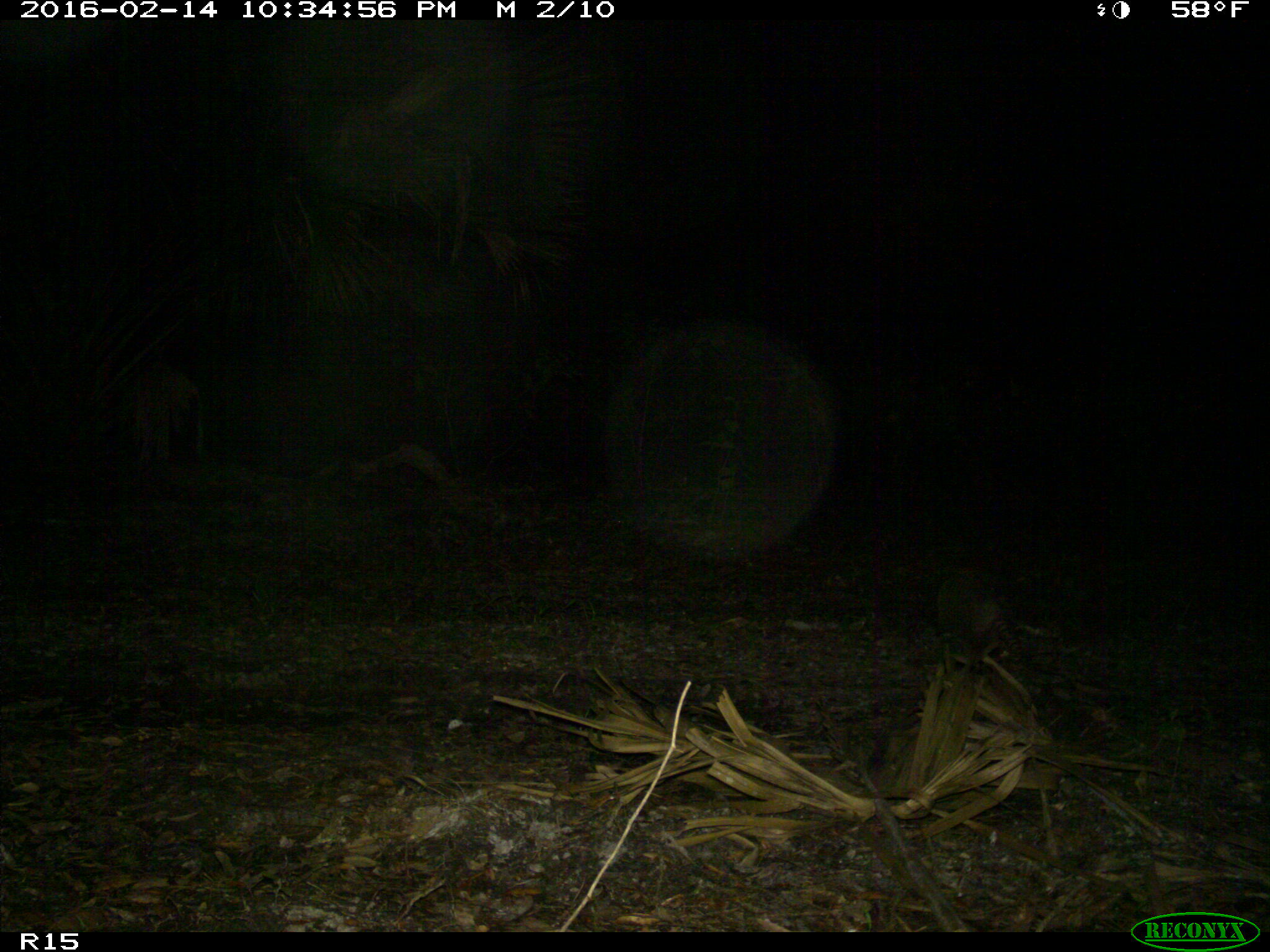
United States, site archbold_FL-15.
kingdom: Animalia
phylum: Chordata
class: Mammalia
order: Cingulata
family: Dasypodidae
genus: Dasypus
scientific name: Dasypus novemcinctus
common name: nine-banded armadillo